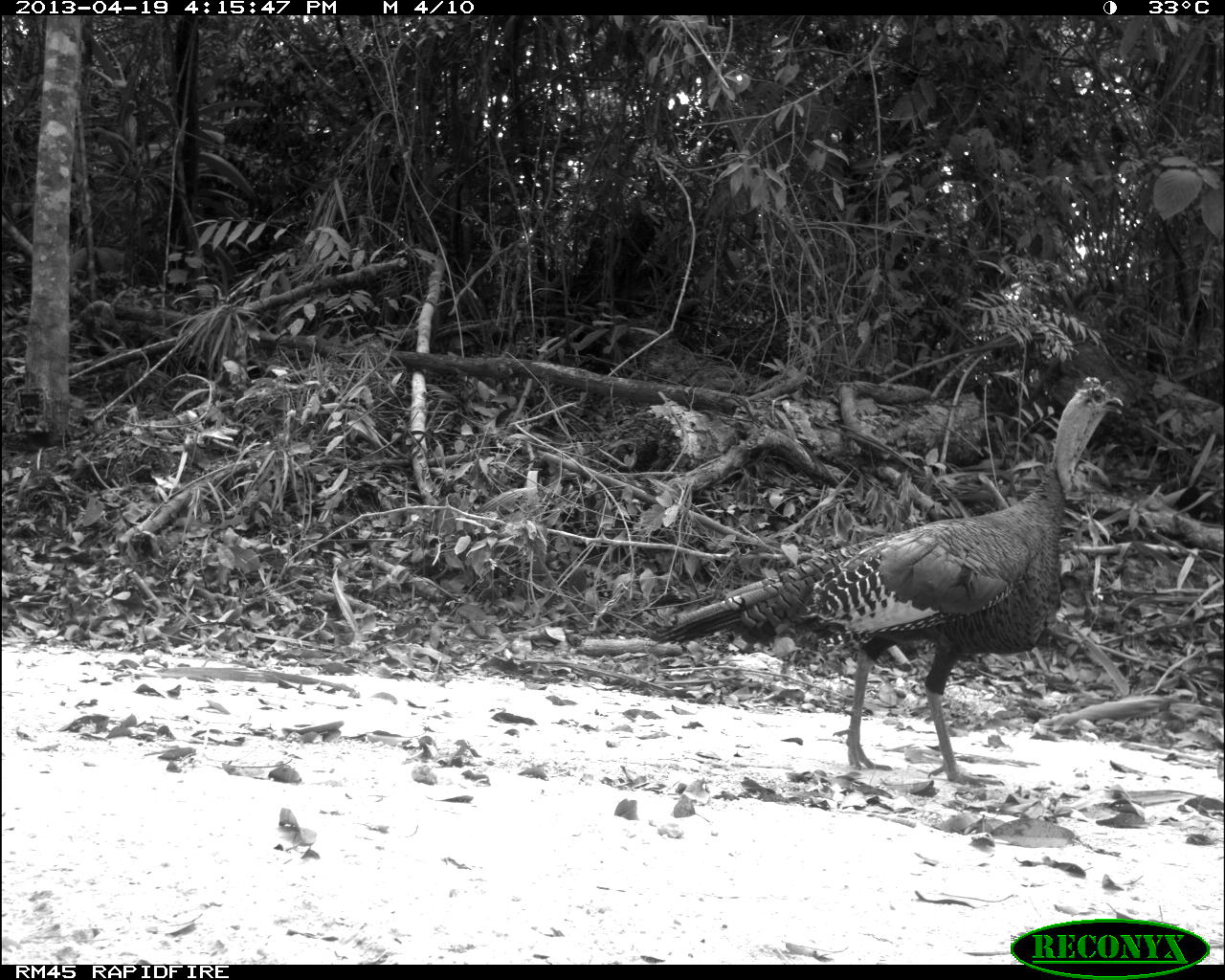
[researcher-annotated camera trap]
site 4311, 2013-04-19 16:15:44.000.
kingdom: Animalia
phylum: Chordata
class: Aves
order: Galliformes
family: Phasianidae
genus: Meleagris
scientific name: Meleagris ocellata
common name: ocellated turkey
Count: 1.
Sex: male.